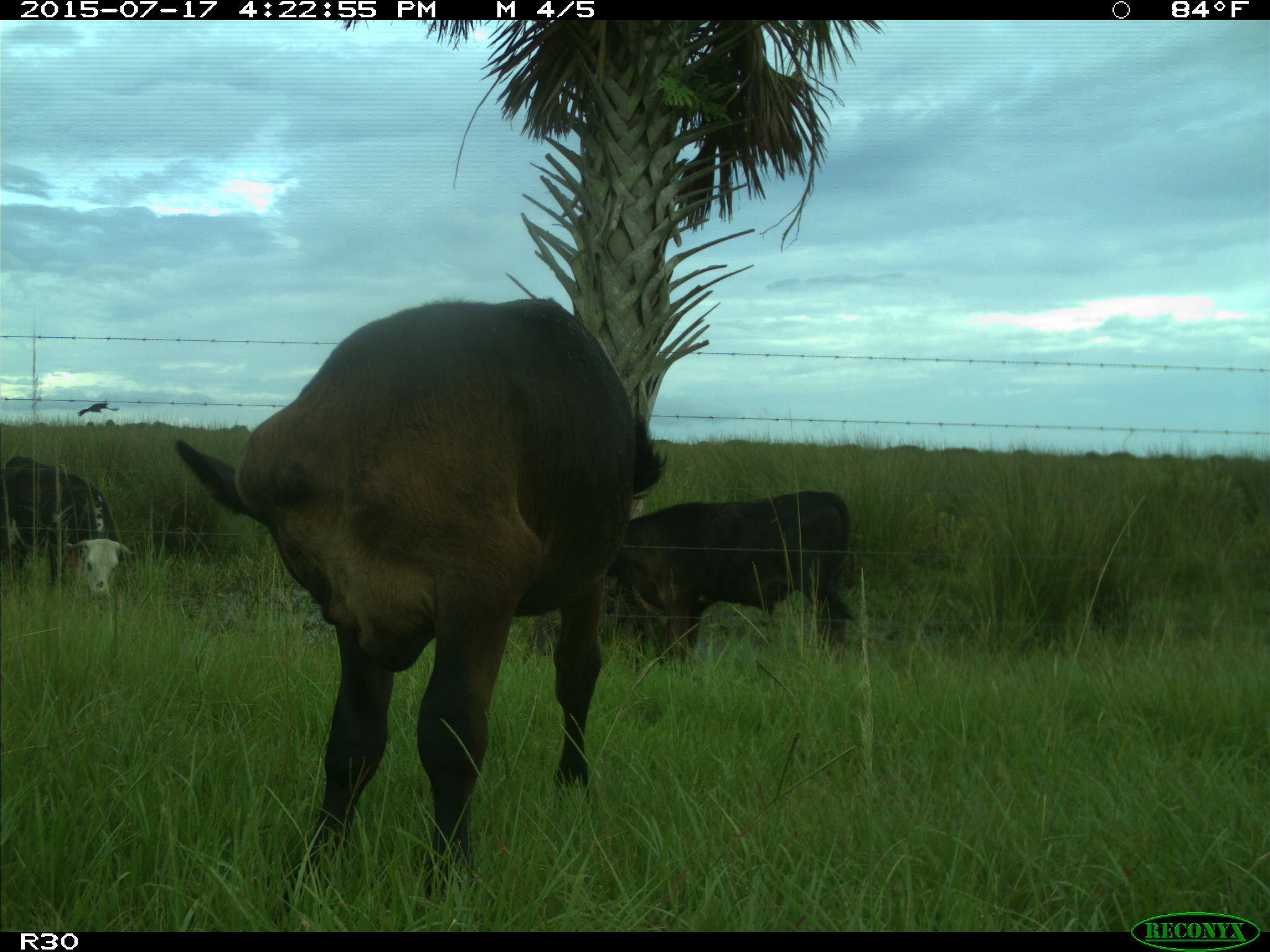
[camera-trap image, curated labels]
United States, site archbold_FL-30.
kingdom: Animalia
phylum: Chordata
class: Mammalia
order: Artiodactyla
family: Bovidae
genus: Bos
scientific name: Bos taurus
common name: domestic cow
Bos taurus (domestic cow).